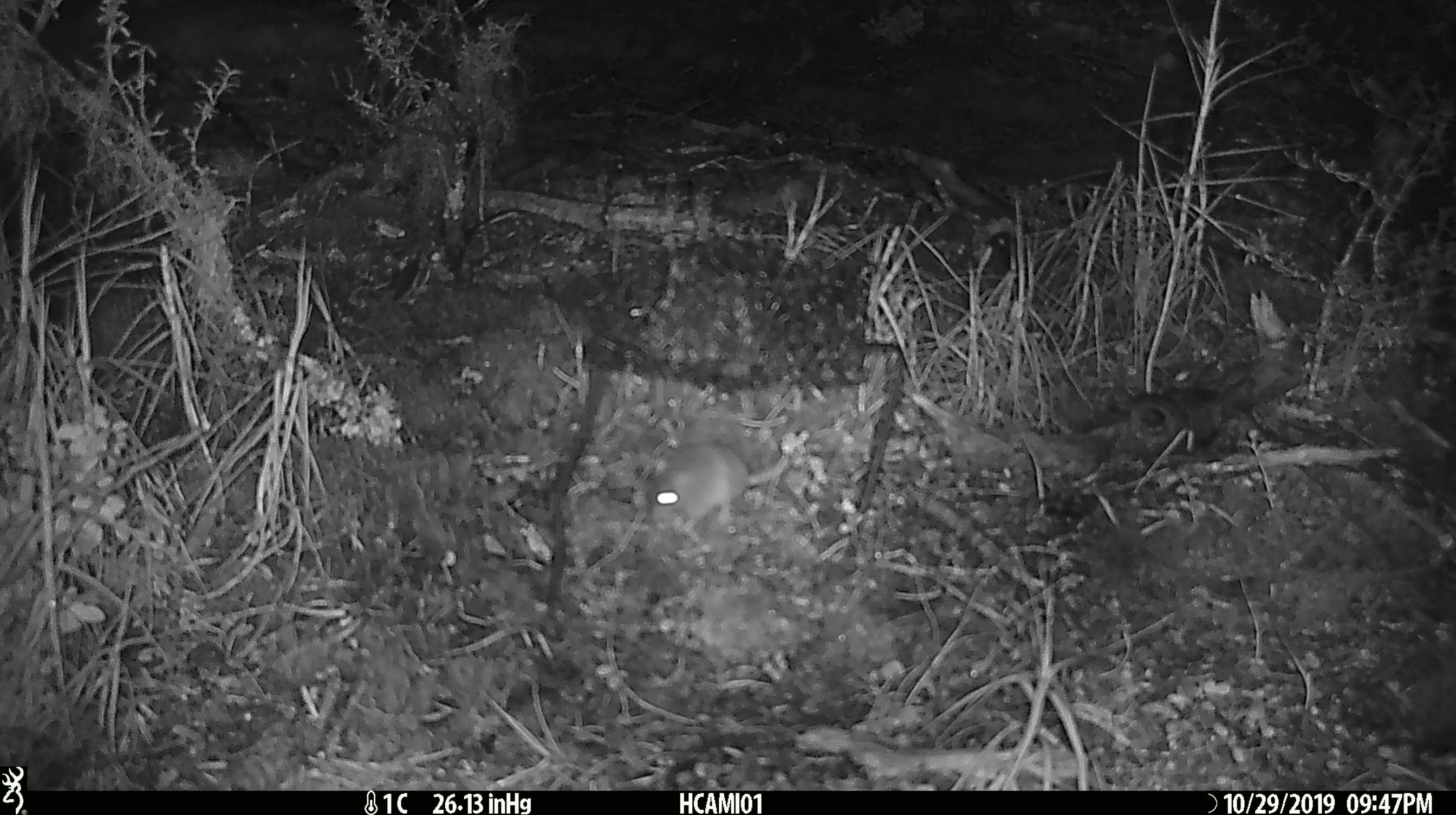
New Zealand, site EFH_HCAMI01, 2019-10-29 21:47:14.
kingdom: Animalia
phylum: Chordata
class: Mammalia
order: Rodentia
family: Muridae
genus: Mus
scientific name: Mus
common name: mouse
Mouse (Mus).